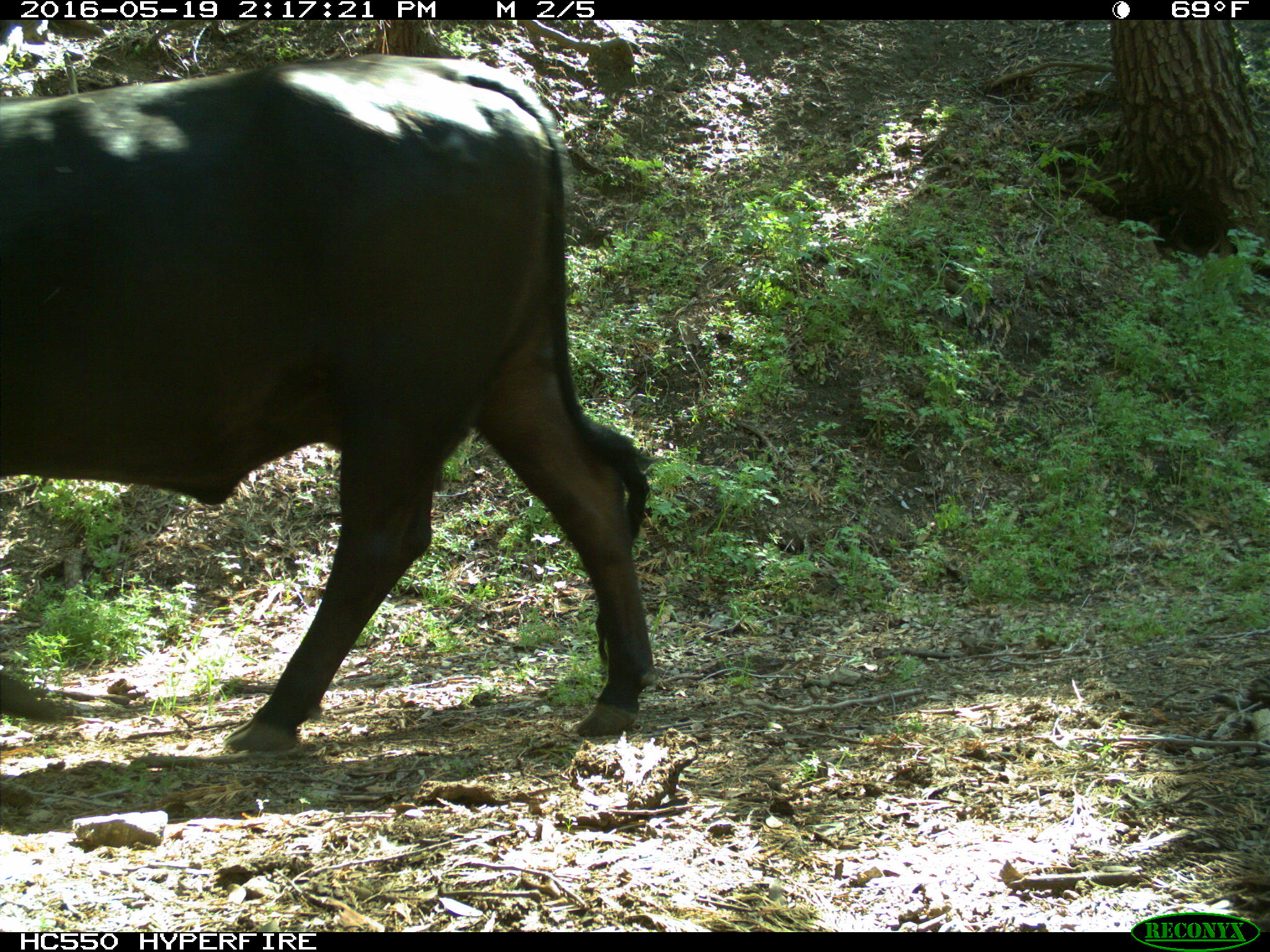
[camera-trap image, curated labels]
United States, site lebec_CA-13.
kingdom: Animalia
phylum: Chordata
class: Mammalia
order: Artiodactyla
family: Bovidae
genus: Bos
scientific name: Bos taurus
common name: domestic cow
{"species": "Bos taurus (domestic cow)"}